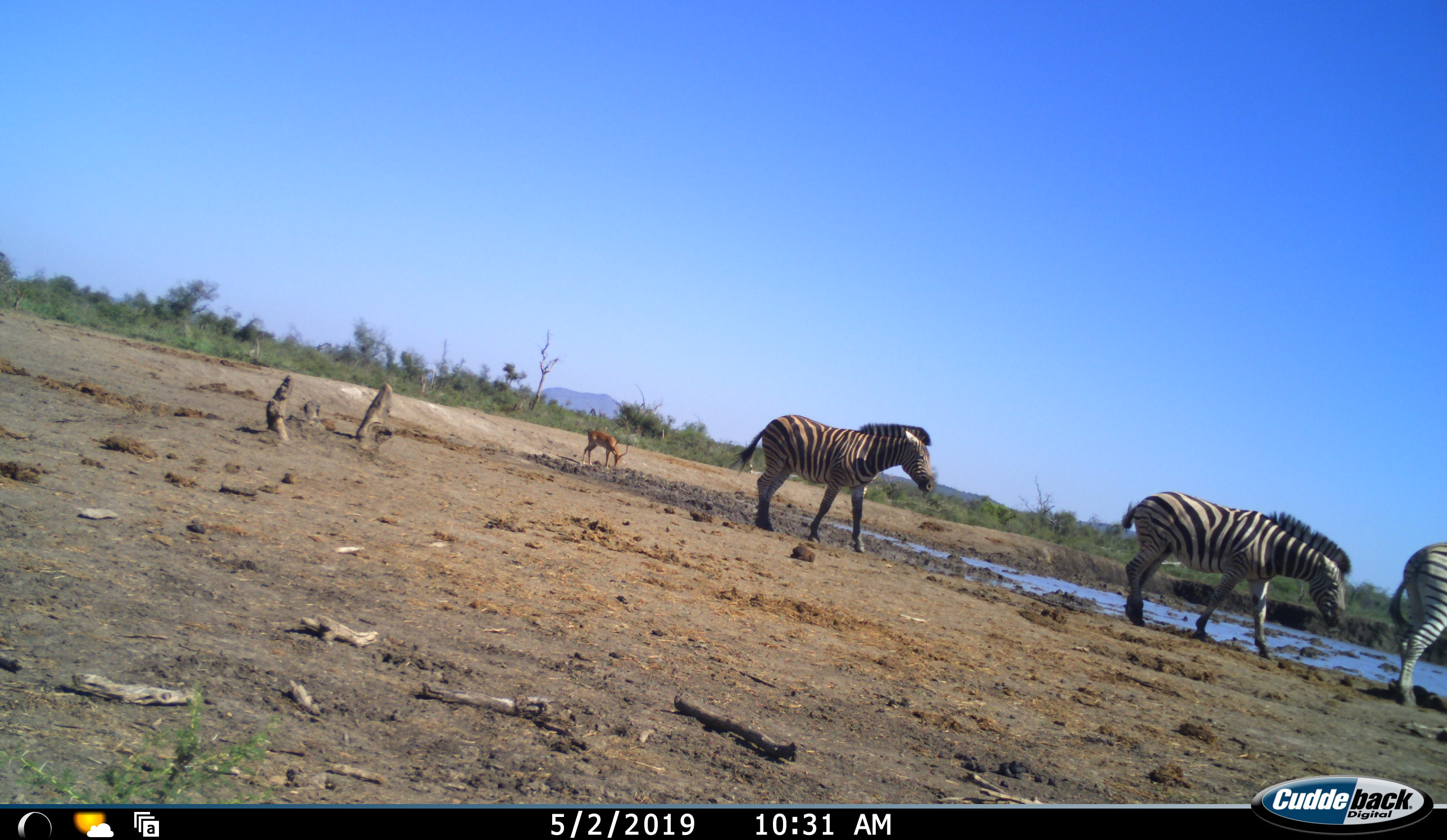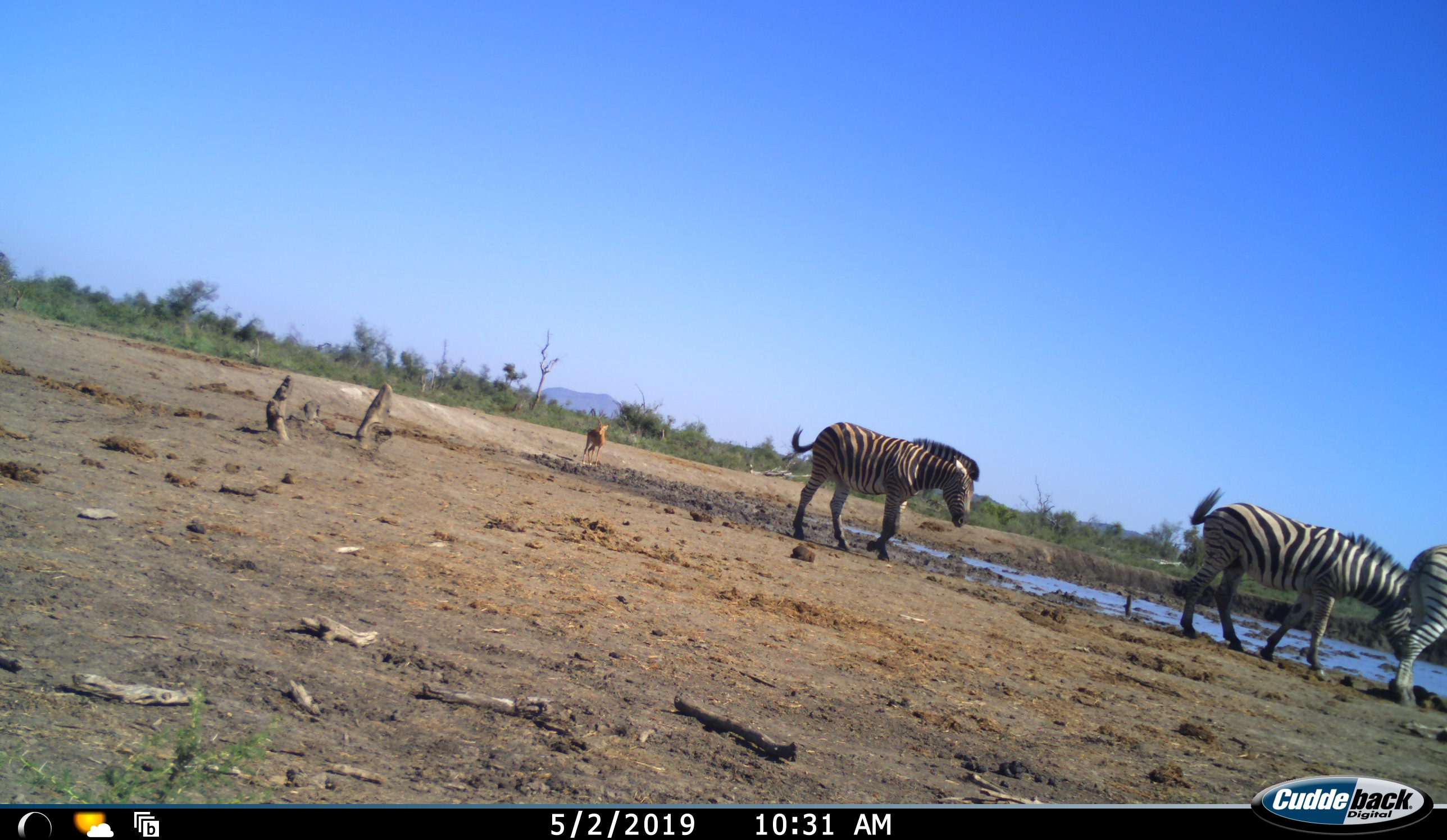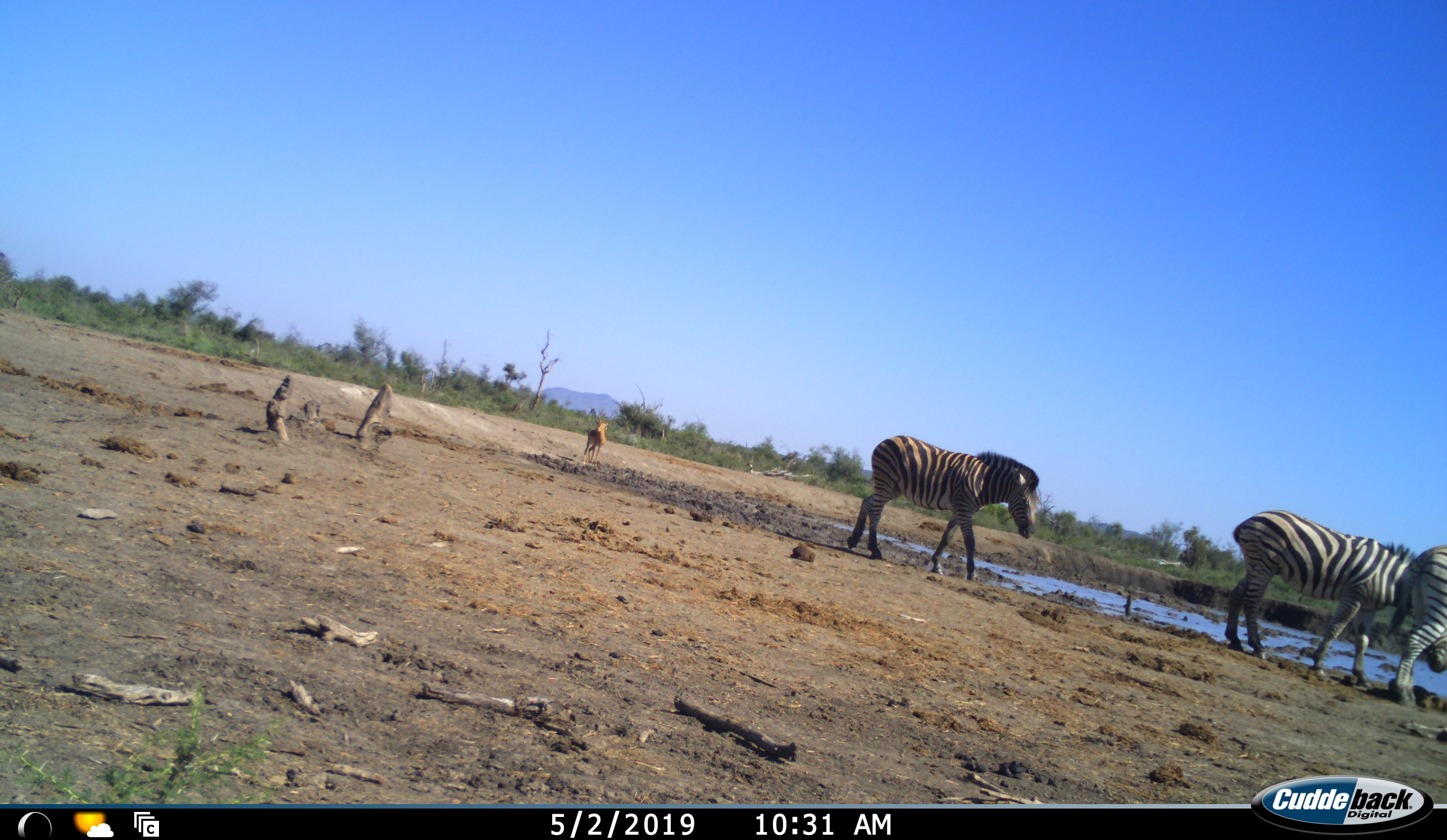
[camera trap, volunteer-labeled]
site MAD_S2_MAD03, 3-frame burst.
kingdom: Animalia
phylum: Chordata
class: Mammalia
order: Artiodactyla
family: Bovidae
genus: Aepyceros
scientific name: Aepyceros melampus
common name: impala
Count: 1.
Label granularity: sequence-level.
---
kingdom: Animalia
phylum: Chordata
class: Mammalia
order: Perissodactyla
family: Equidae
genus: Equus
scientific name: Equus quagga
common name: plains zebra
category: zebraplains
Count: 3.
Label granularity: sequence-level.